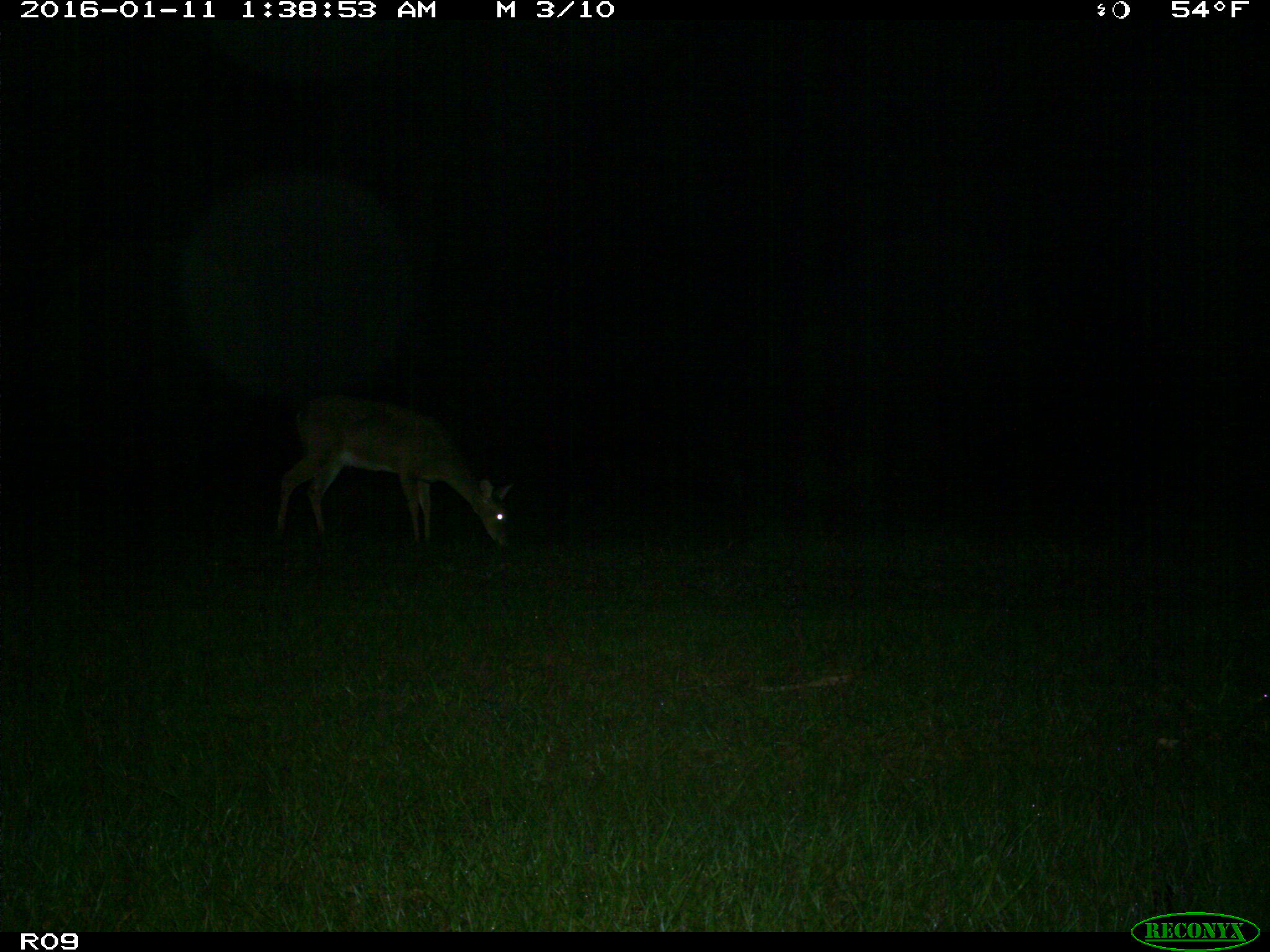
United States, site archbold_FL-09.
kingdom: Animalia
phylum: Chordata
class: Mammalia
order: Artiodactyla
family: Cervidae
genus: Odocoileus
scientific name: Odocoileus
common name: deer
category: unidentified deer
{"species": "unidentified deer (deer) (Odocoileus)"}